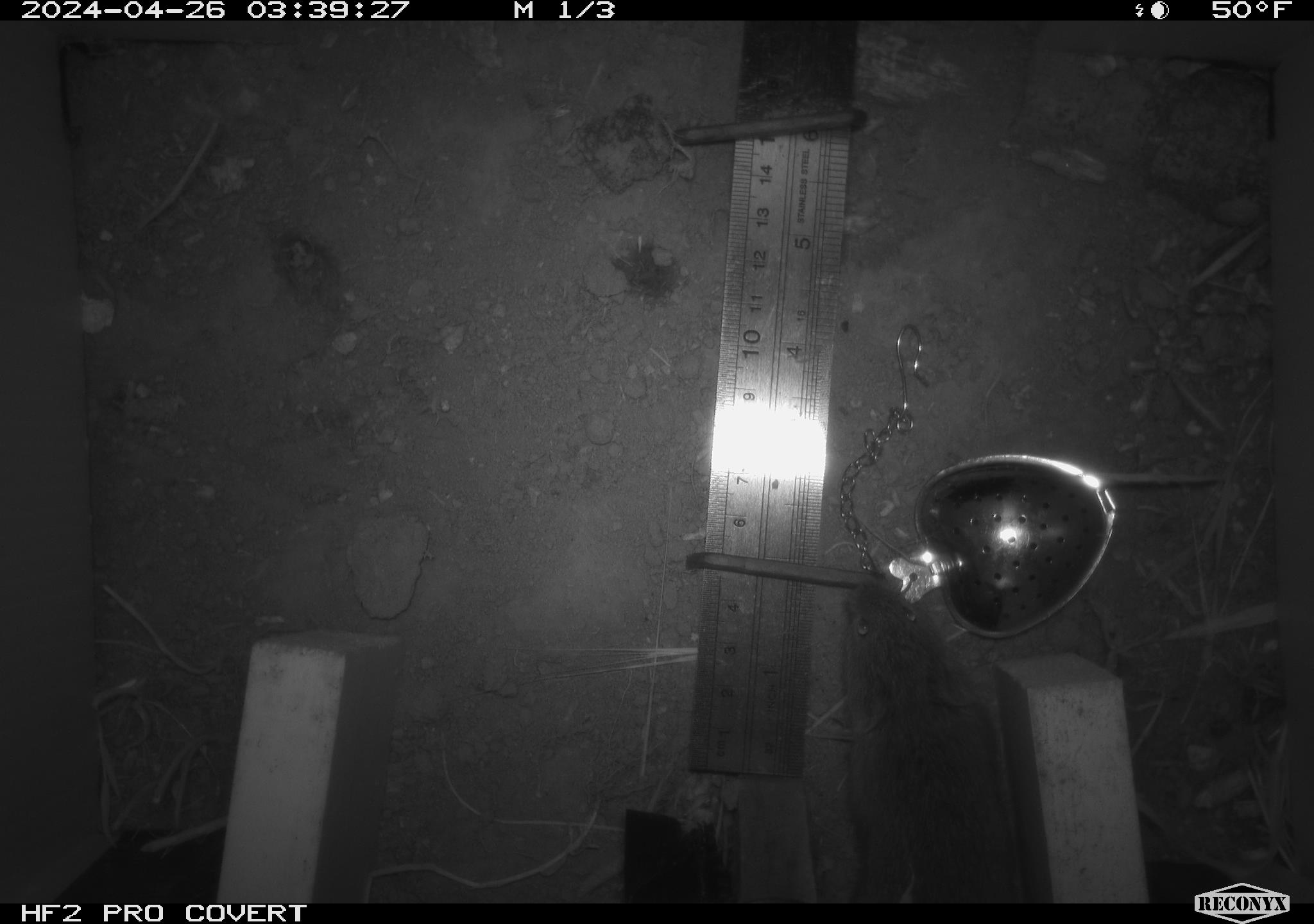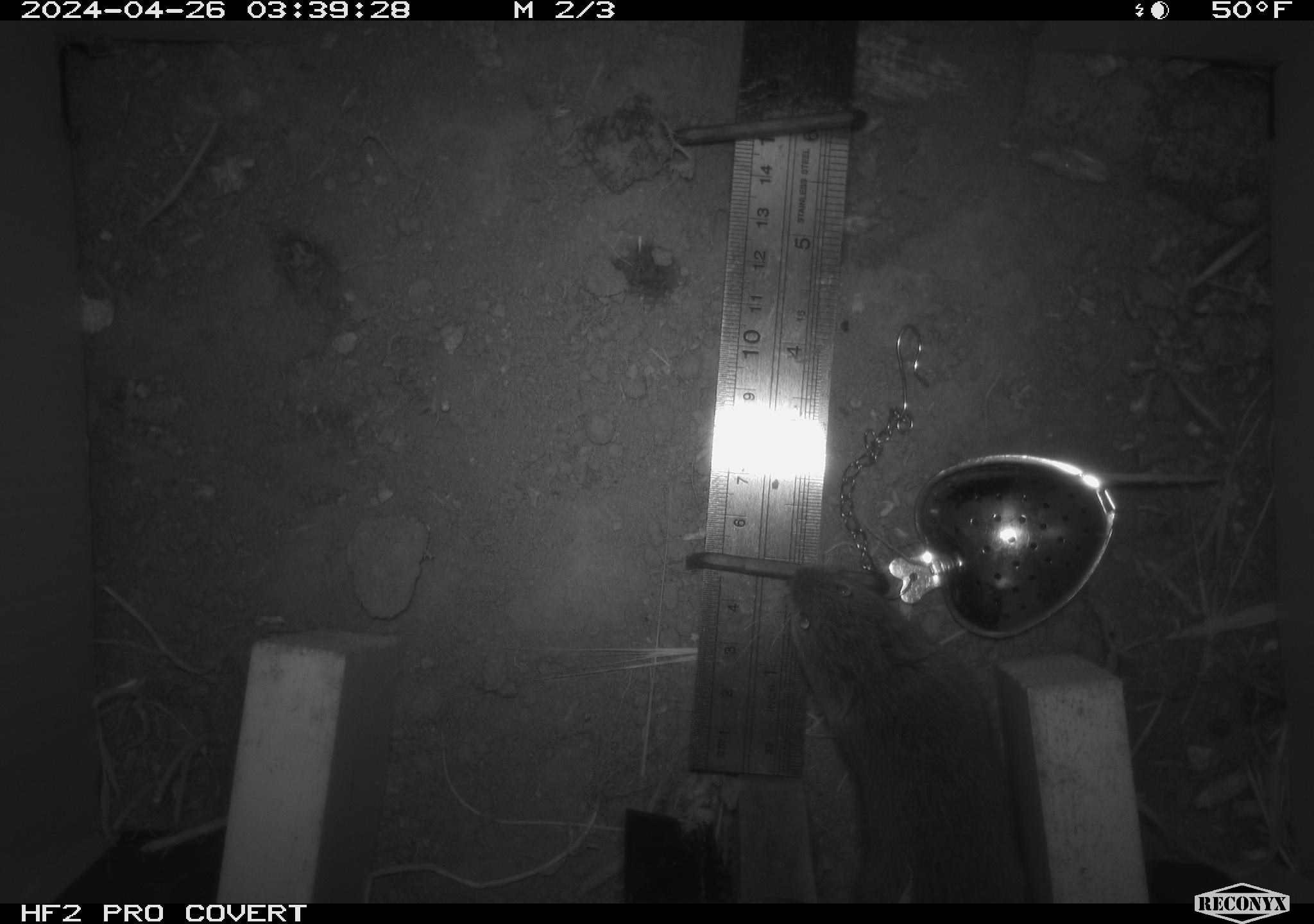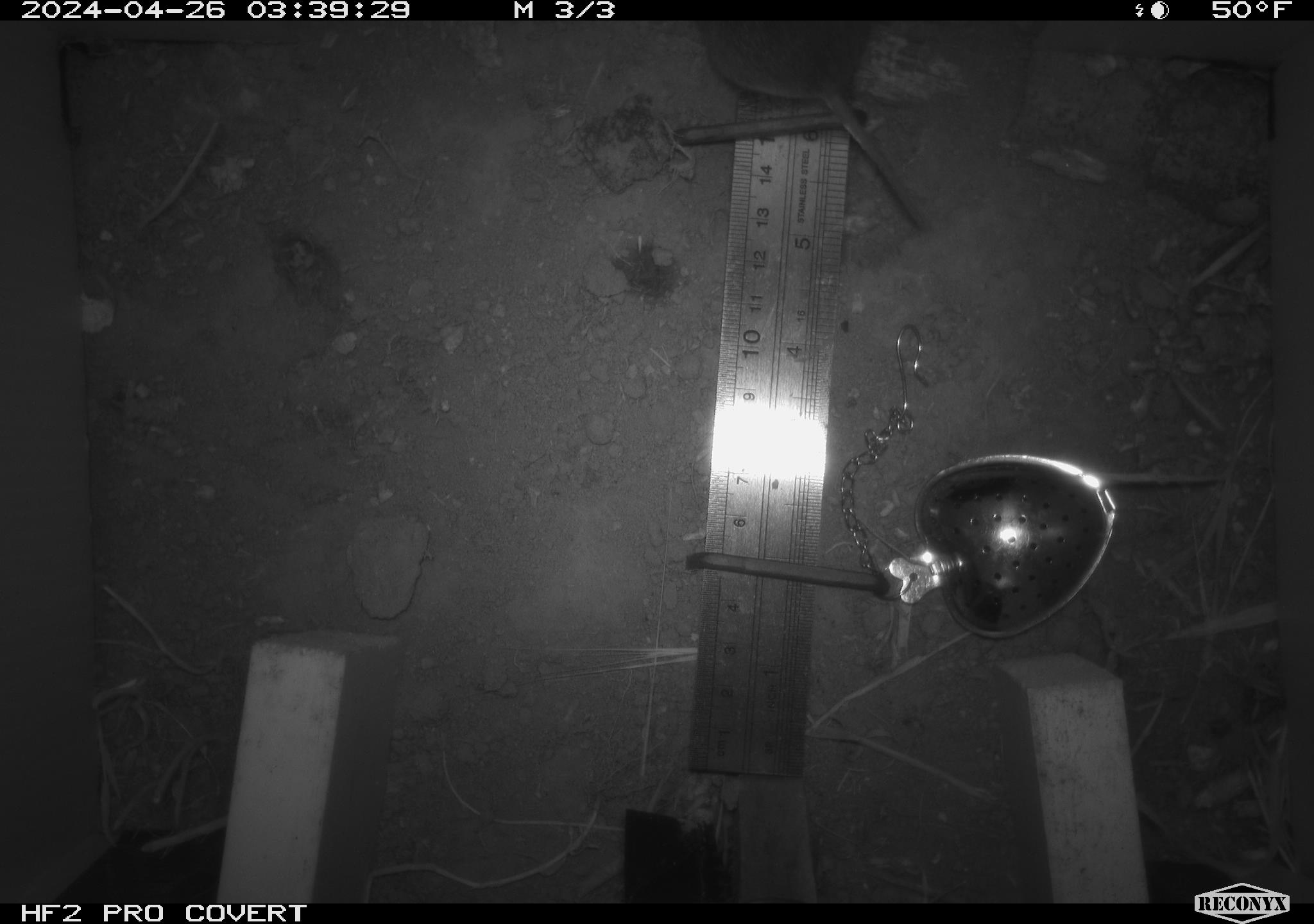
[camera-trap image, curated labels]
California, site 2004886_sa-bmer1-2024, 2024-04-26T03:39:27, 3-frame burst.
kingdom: Animalia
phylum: Chordata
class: Mammalia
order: Rodentia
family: Cricetidae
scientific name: Arvicolinae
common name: voles, lemmings, and muskrats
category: arvicolinae subfamily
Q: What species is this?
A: Arvicolinae subfamily (voles, lemmings, and muskrats) (Arvicolinae).